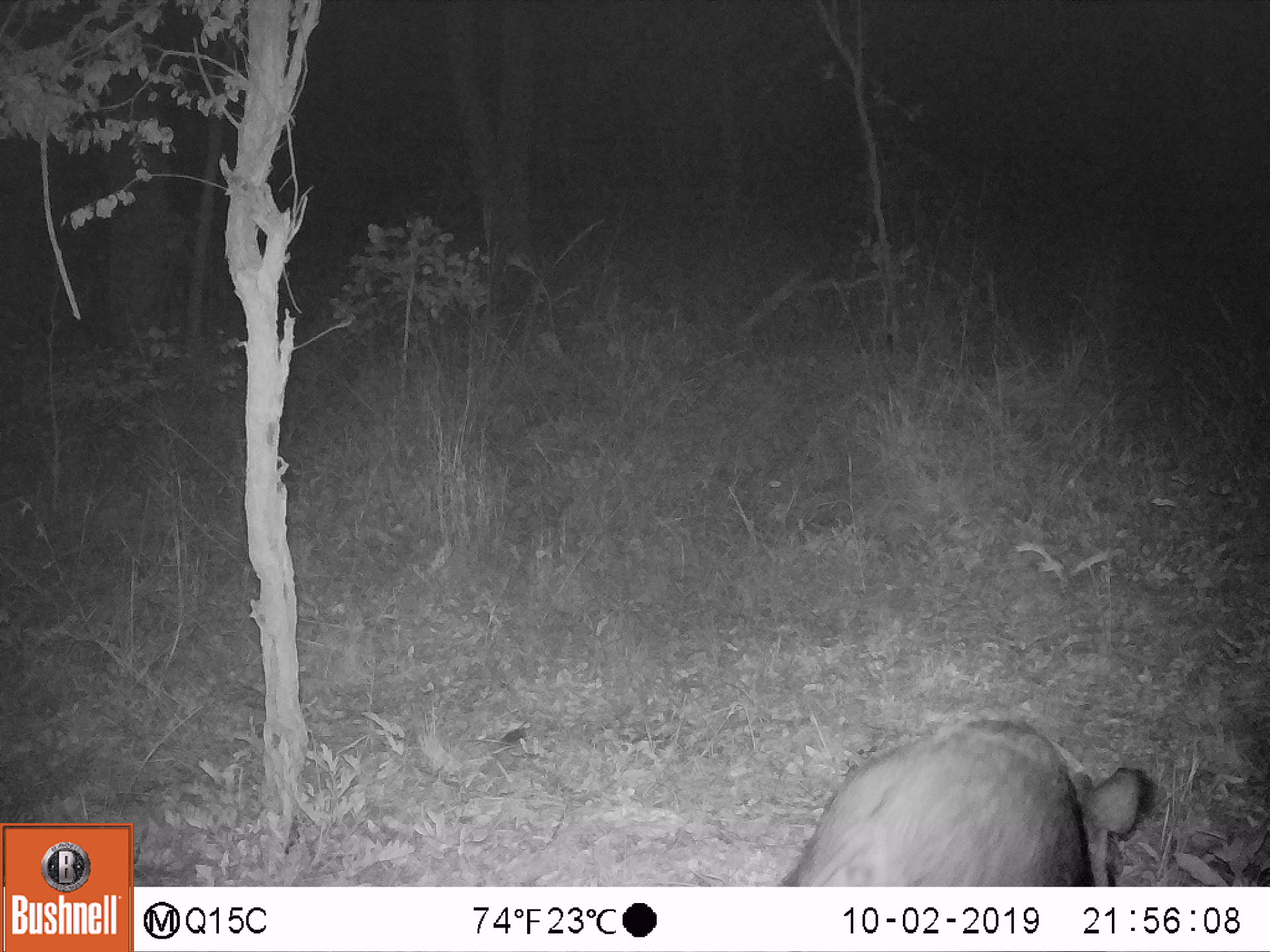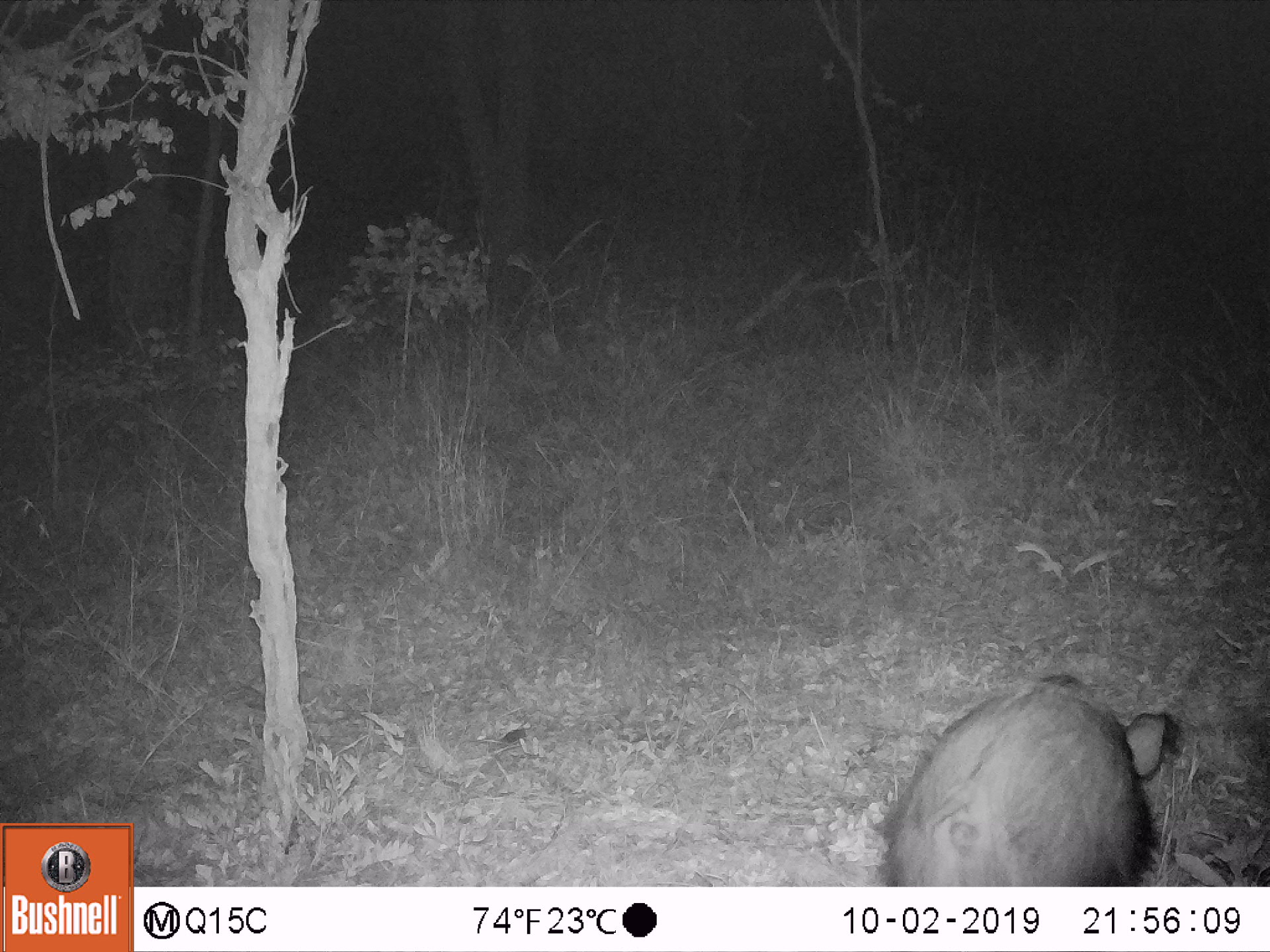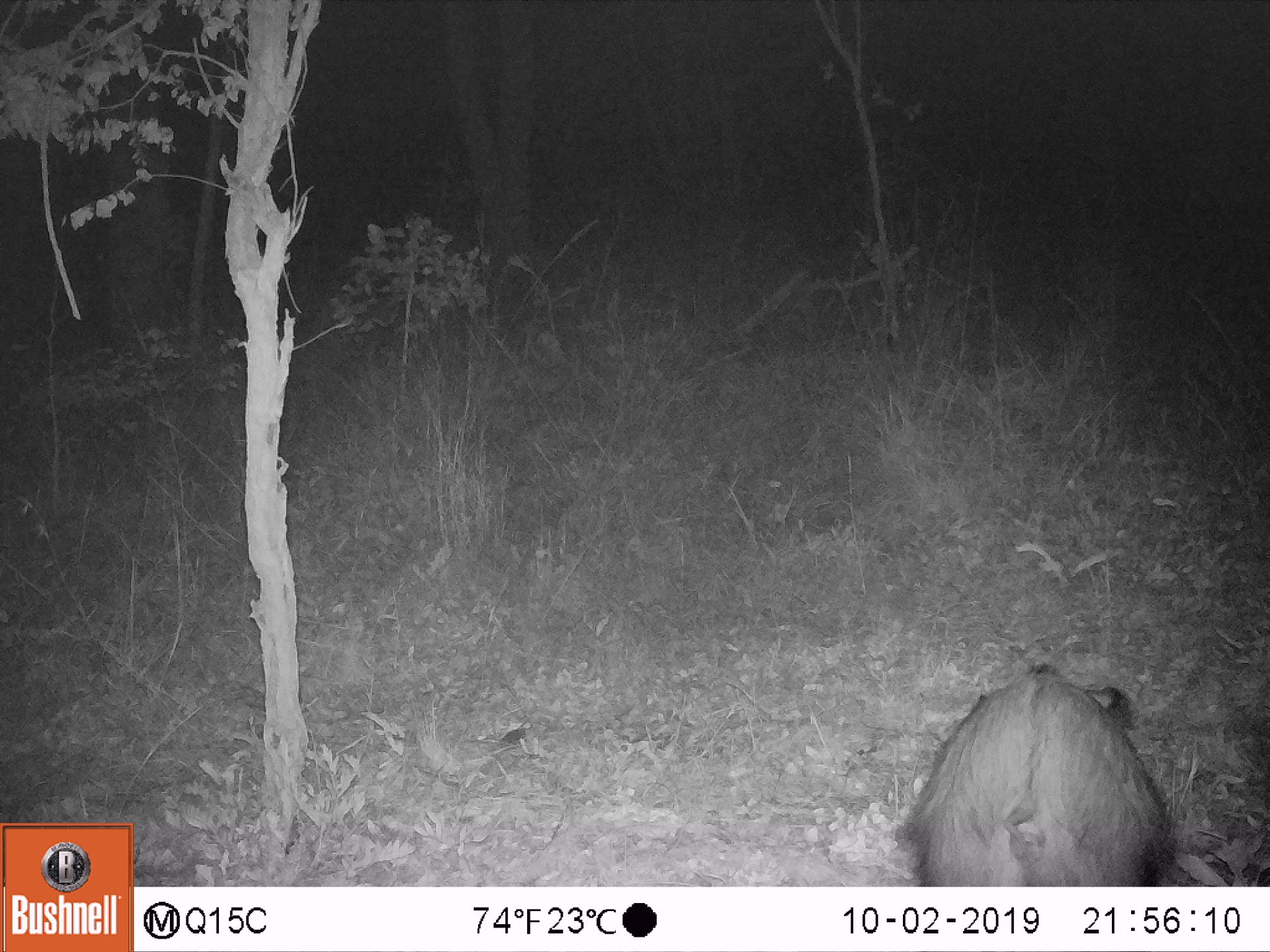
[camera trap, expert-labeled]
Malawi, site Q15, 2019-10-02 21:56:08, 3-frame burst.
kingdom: Animalia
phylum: Chordata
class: Mammalia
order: Artiodactyla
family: Suidae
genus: Potamochoerus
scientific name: Potamochoerus larvatus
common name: bushpig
Bushpig (Potamochoerus larvatus), count 1.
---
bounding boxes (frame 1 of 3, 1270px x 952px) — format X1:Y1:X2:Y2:
bushpig: 776:709:1146:882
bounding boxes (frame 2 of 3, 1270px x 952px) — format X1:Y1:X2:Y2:
bushpig: 879:671:1176:880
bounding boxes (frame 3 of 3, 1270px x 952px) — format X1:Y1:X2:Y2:
bushpig: 901:667:1164:885